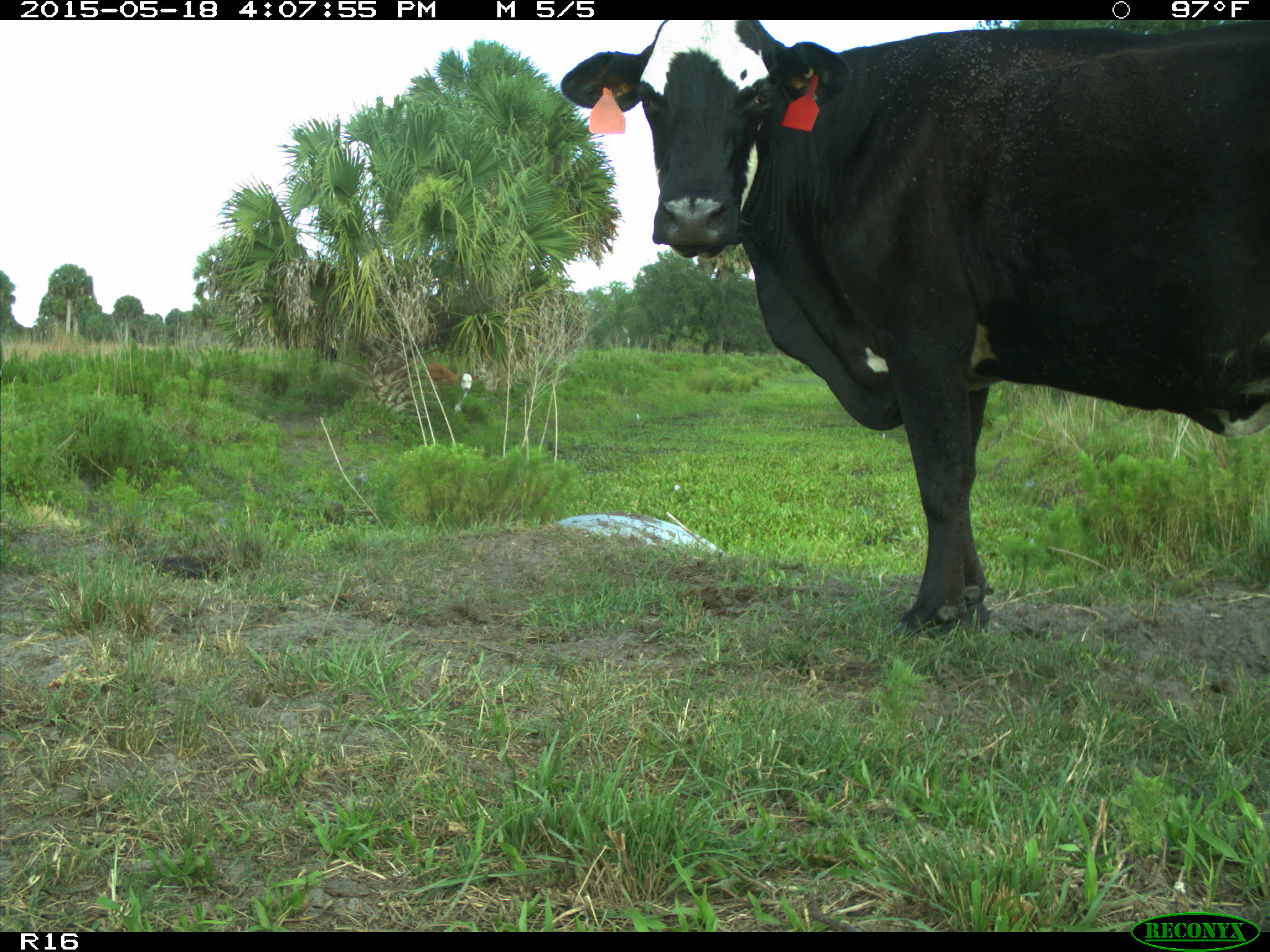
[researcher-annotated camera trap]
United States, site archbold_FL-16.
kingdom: Animalia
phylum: Chordata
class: Mammalia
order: Artiodactyla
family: Bovidae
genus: Bos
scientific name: Bos taurus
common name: domestic cow